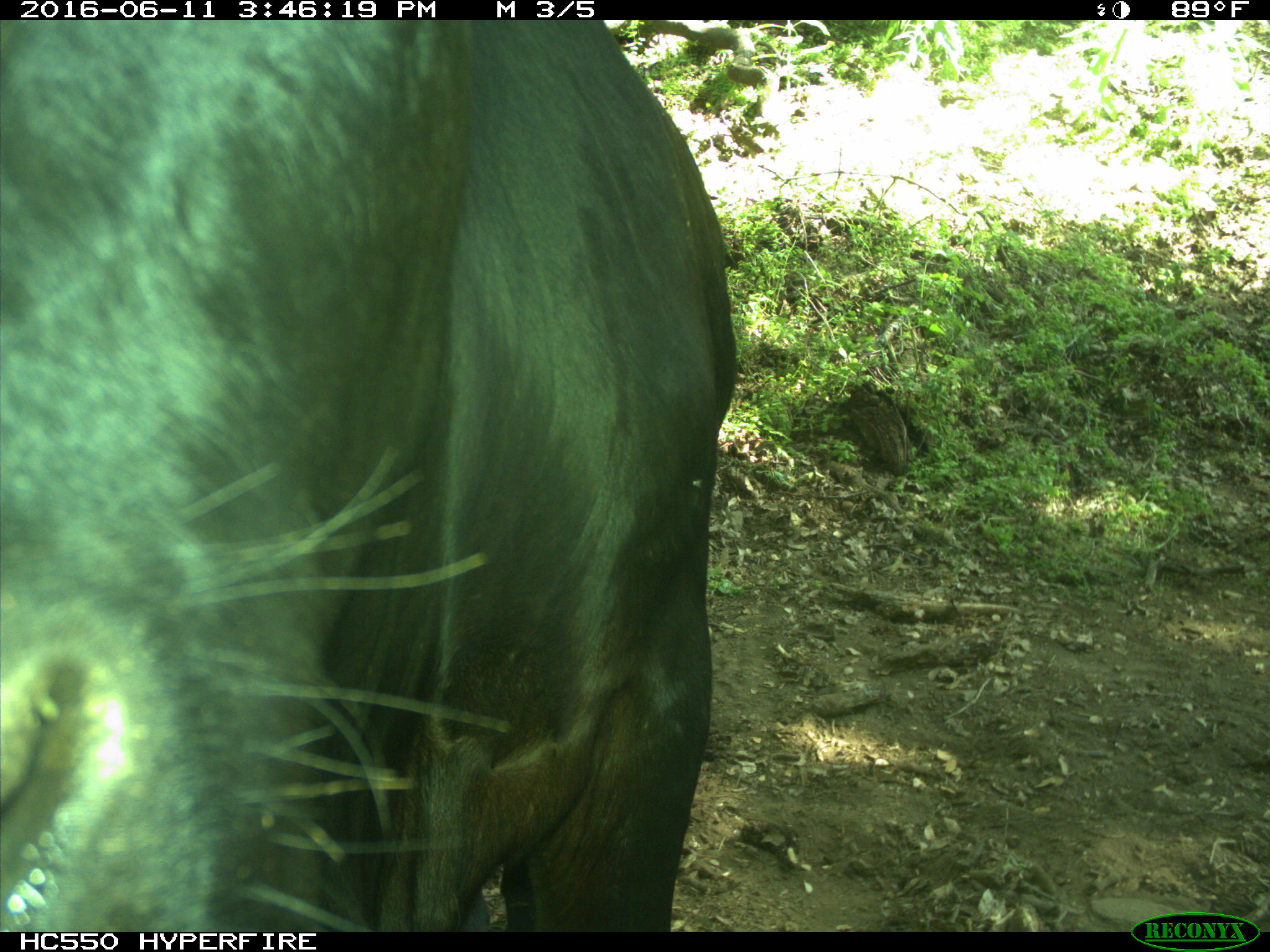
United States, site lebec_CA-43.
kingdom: Animalia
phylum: Chordata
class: Mammalia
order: Artiodactyla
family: Bovidae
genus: Bos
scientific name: Bos taurus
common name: domestic cow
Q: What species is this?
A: Bos taurus (domestic cow).